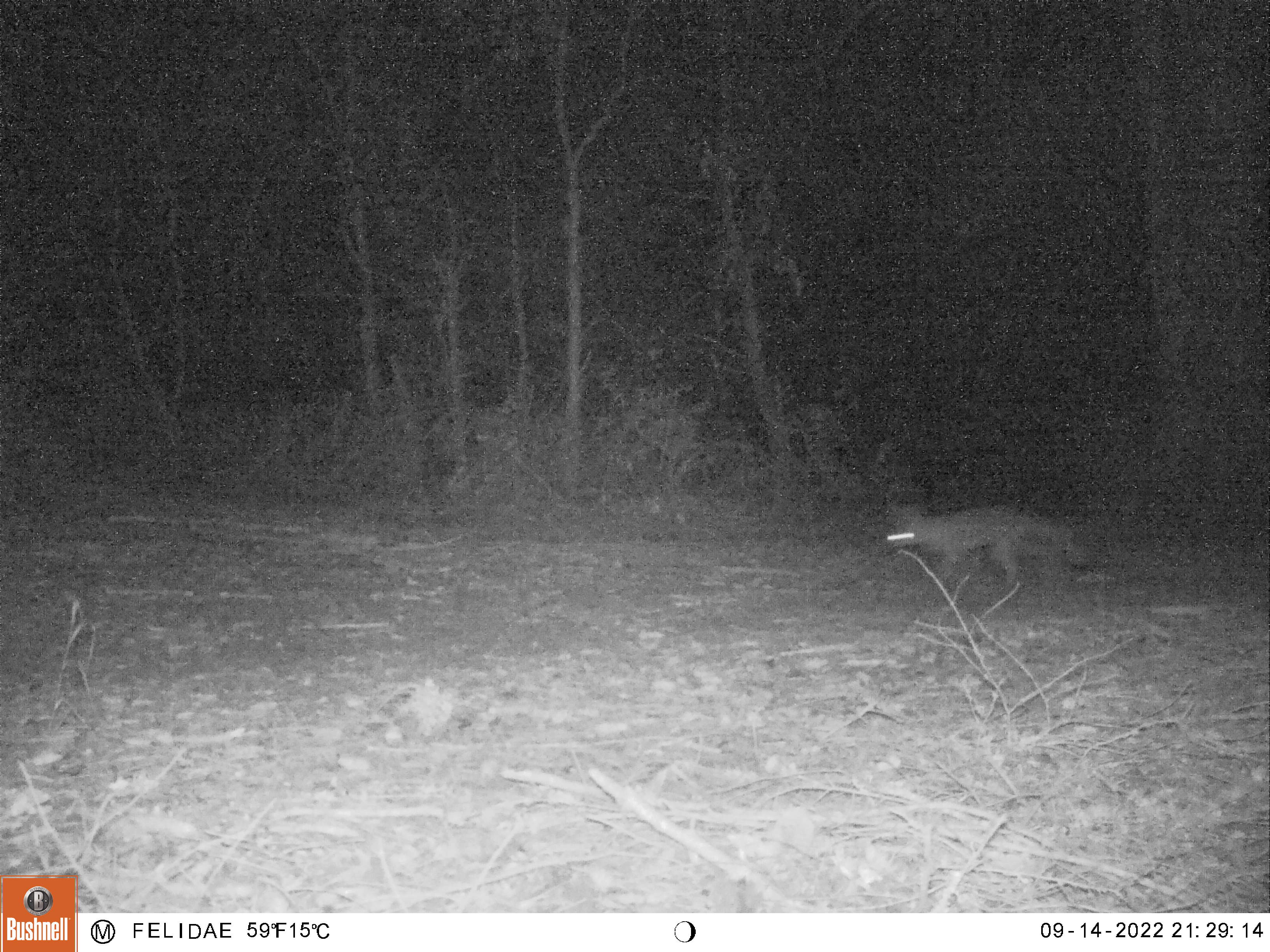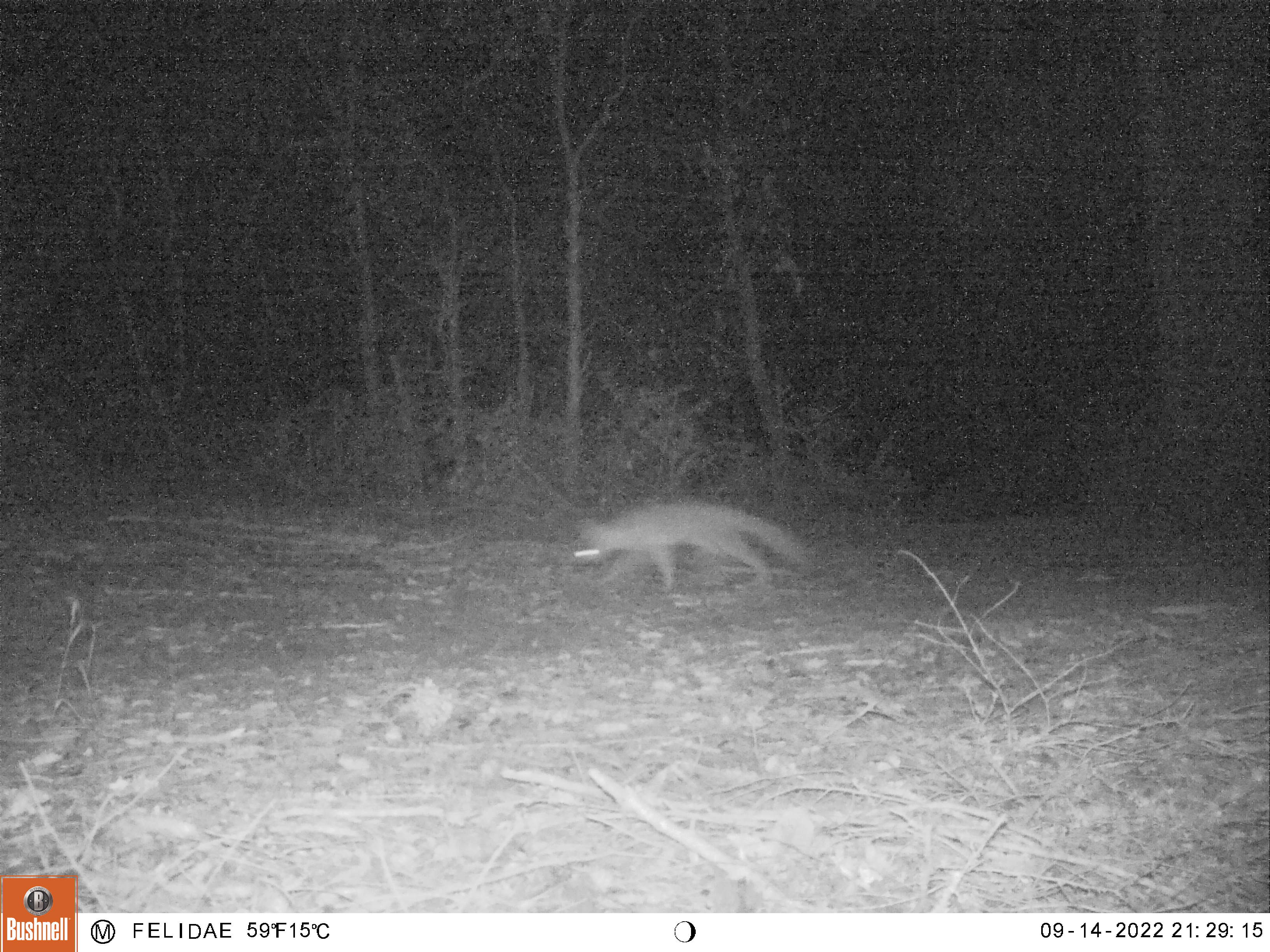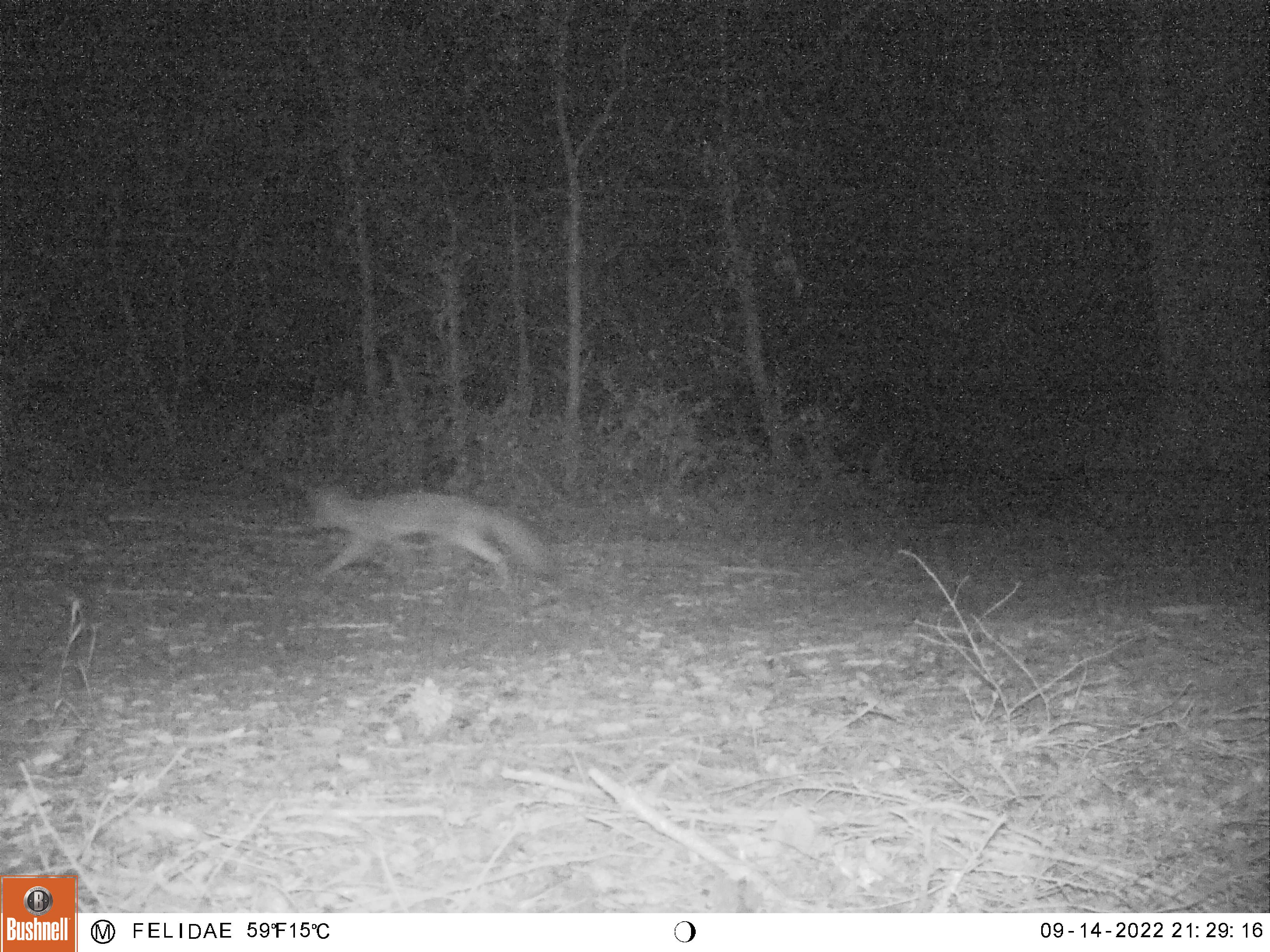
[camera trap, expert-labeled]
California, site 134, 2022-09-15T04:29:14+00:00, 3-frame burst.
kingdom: Animalia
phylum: Chordata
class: Mammalia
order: Carnivora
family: Canidae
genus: Urocyon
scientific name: Urocyon cinereoargenteus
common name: gray fox